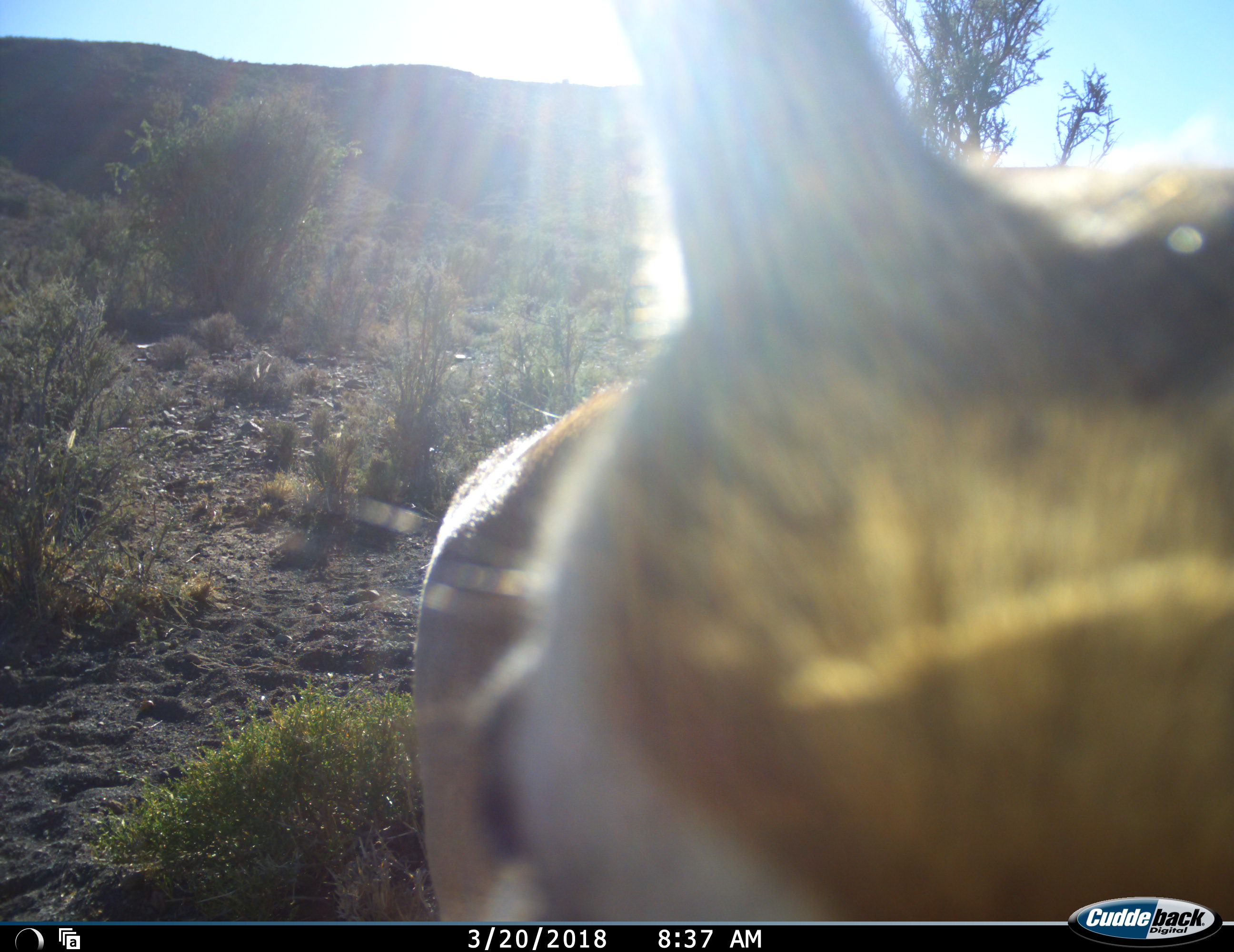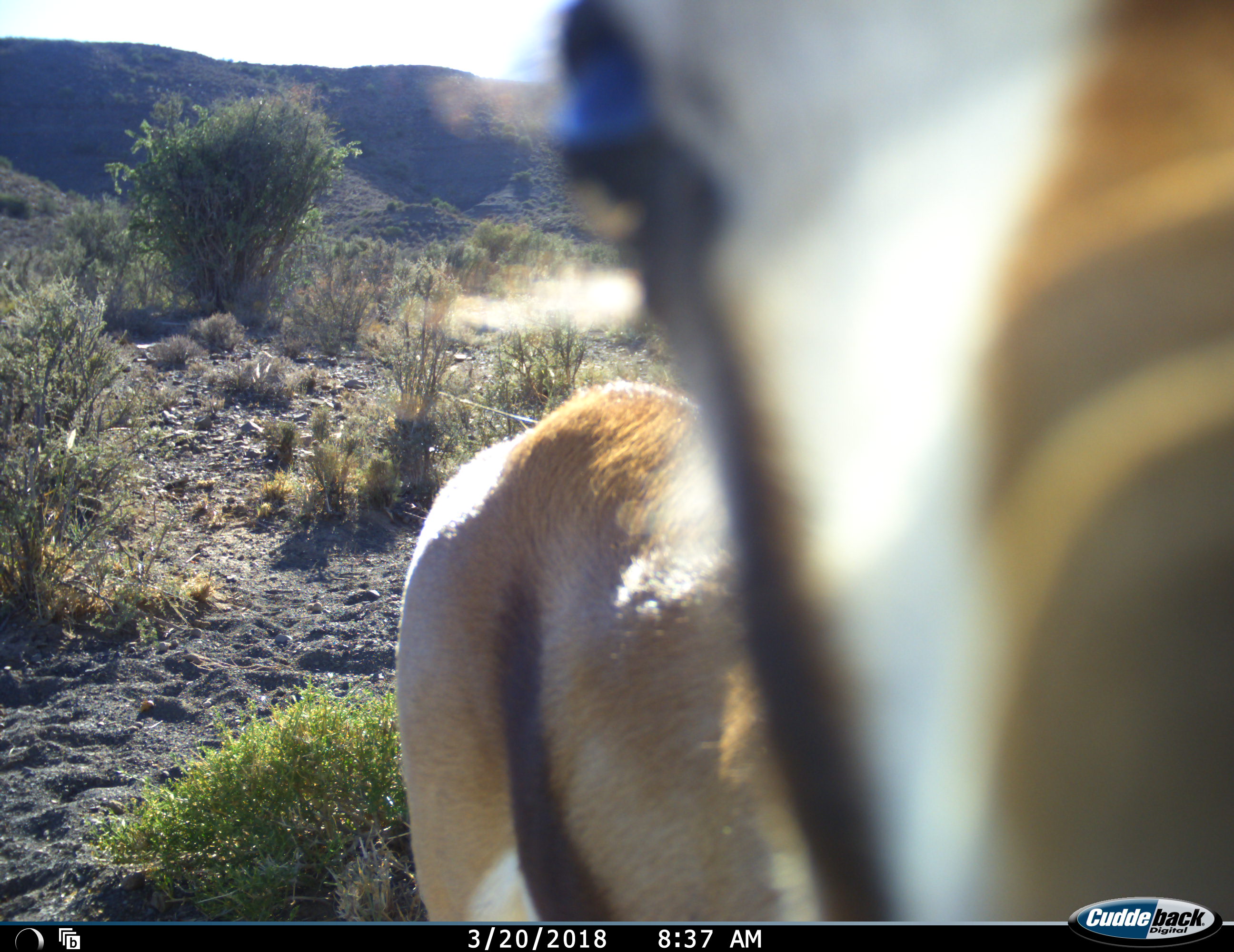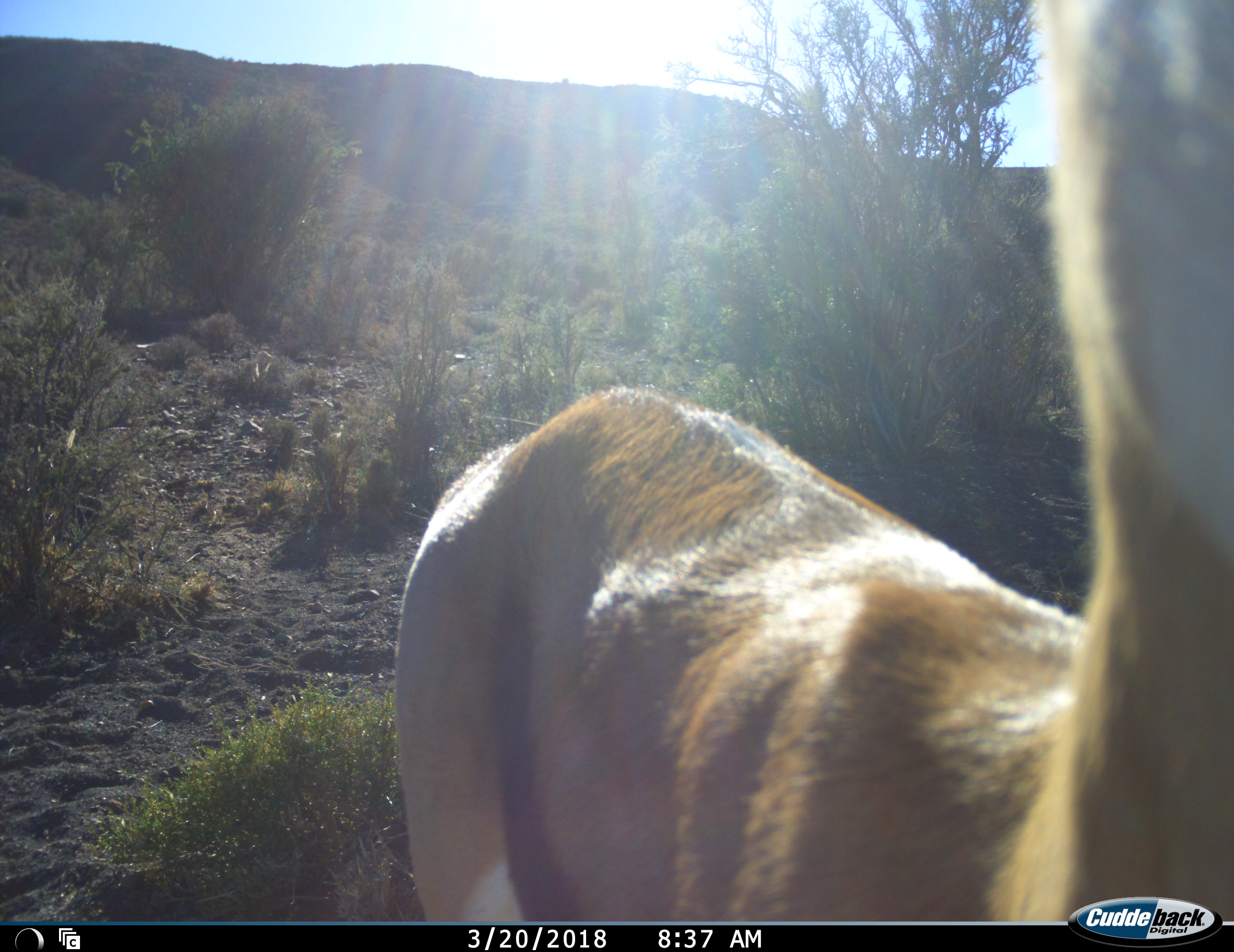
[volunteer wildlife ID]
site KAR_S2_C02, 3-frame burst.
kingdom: Animalia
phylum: Chordata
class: Mammalia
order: Artiodactyla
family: Bovidae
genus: Antidorcas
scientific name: Antidorcas marsupialis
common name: springbok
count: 1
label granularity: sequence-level